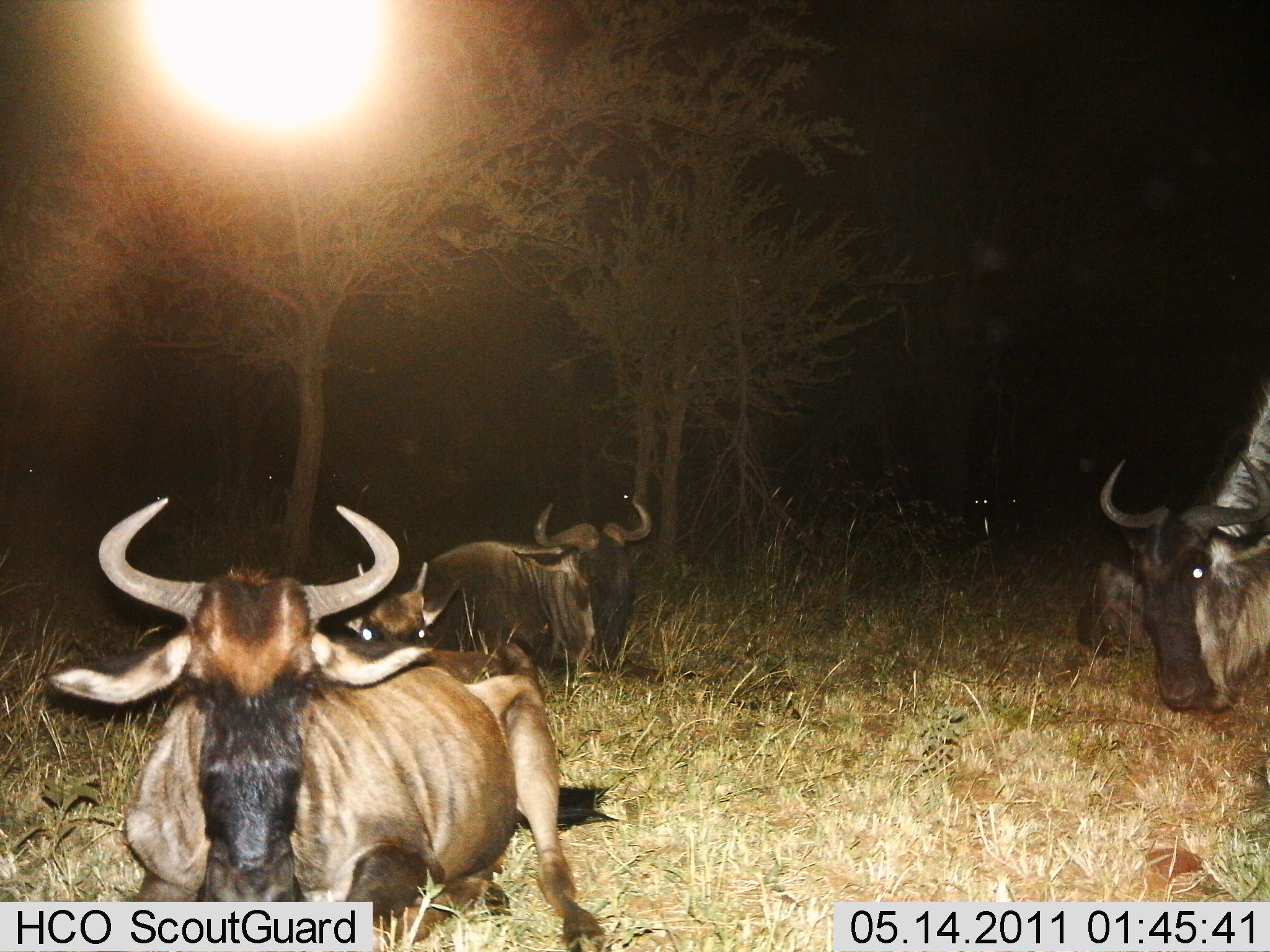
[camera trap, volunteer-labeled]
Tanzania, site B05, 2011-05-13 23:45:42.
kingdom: Animalia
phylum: Chordata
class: Mammalia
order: Artiodactyla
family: Bovidae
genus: Connochaetes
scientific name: Connochaetes taurinus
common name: blue wildebeest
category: wildebeest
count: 5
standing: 70%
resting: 100%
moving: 10%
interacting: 0%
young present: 10%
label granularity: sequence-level